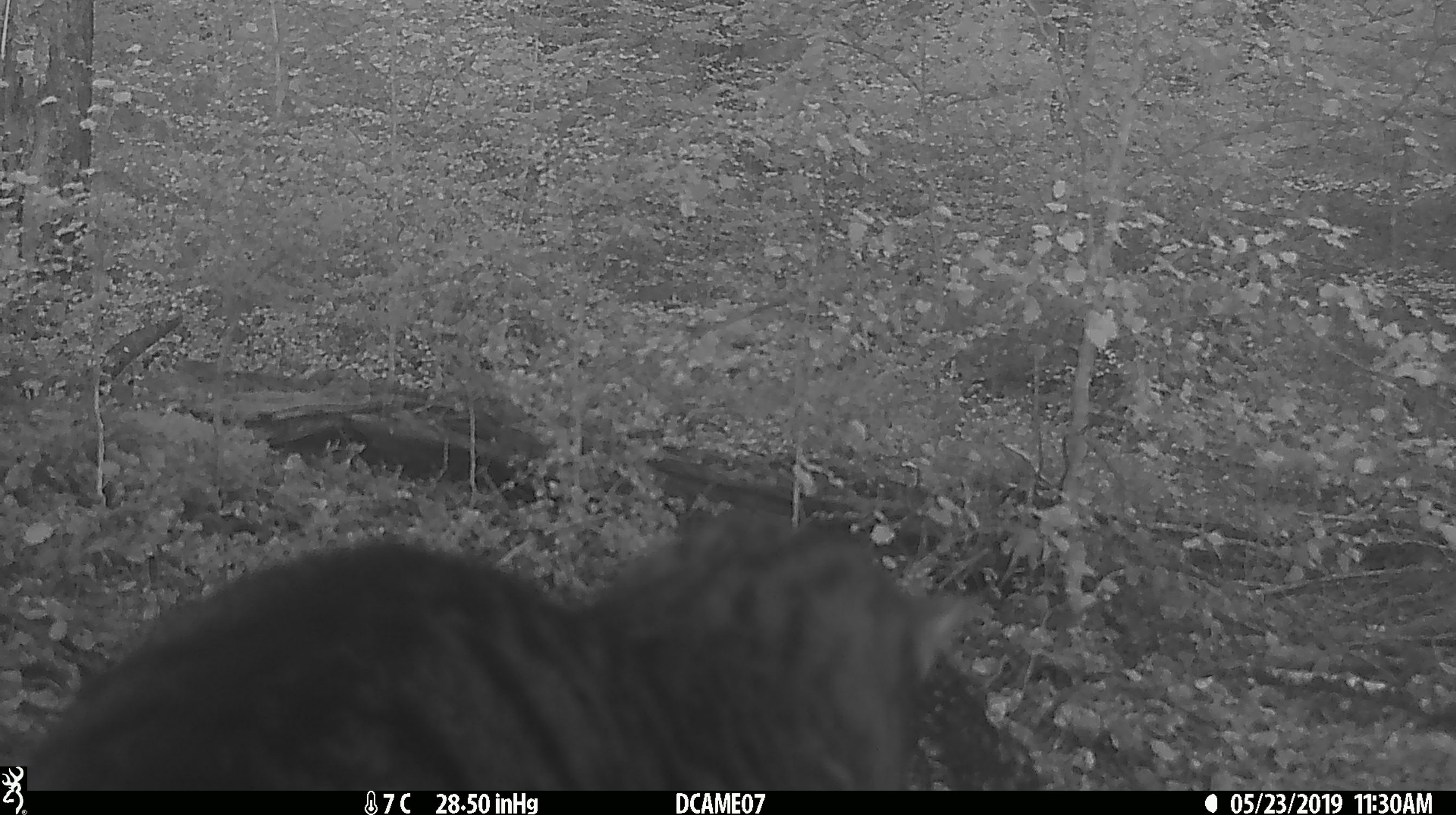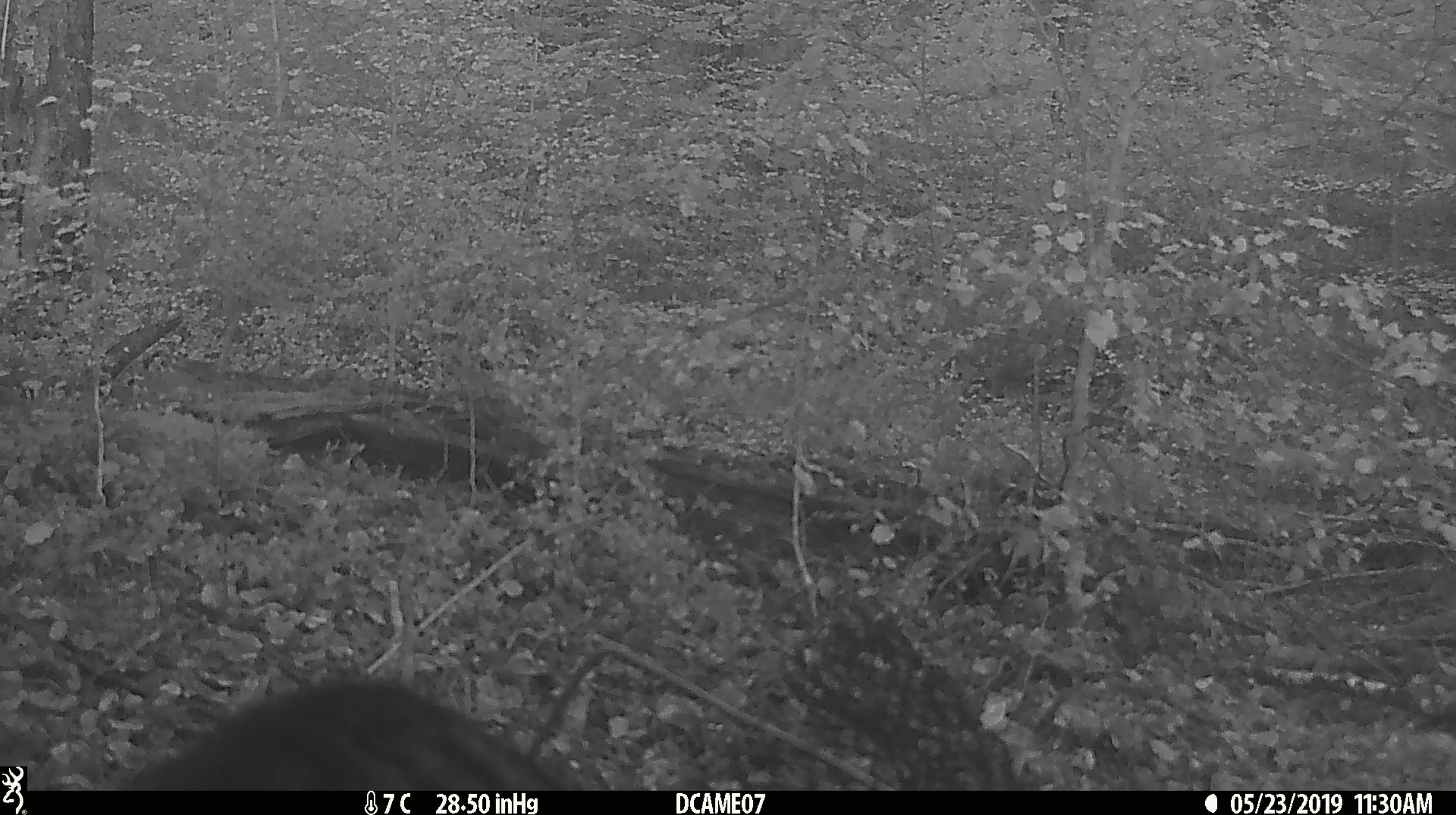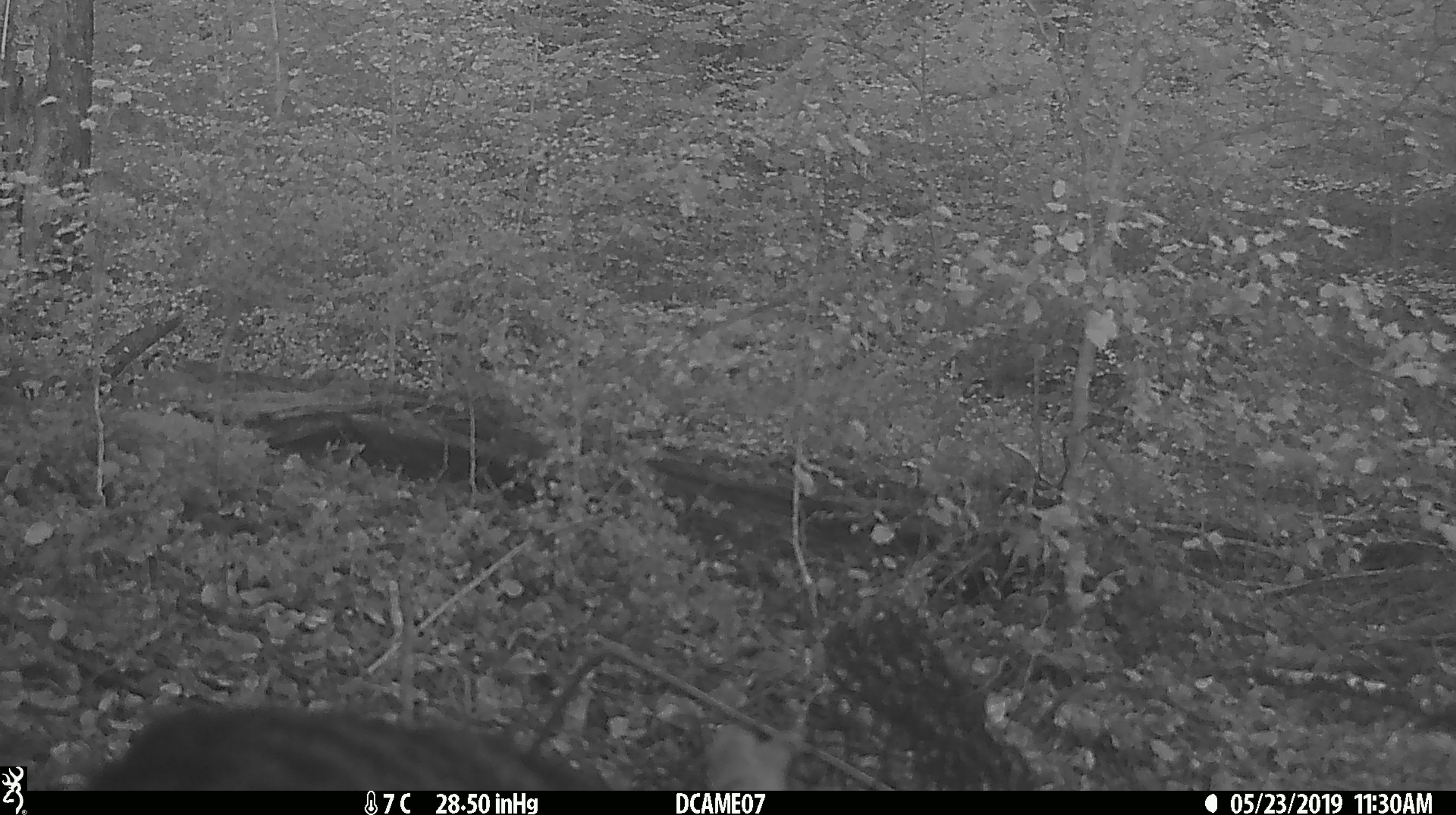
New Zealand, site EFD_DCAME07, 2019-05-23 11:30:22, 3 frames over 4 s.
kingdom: Animalia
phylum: Chordata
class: Mammalia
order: Carnivora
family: Felidae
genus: Felis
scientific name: Felis catus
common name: domestic cat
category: cat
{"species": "cat (domestic cat) (Felis catus)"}